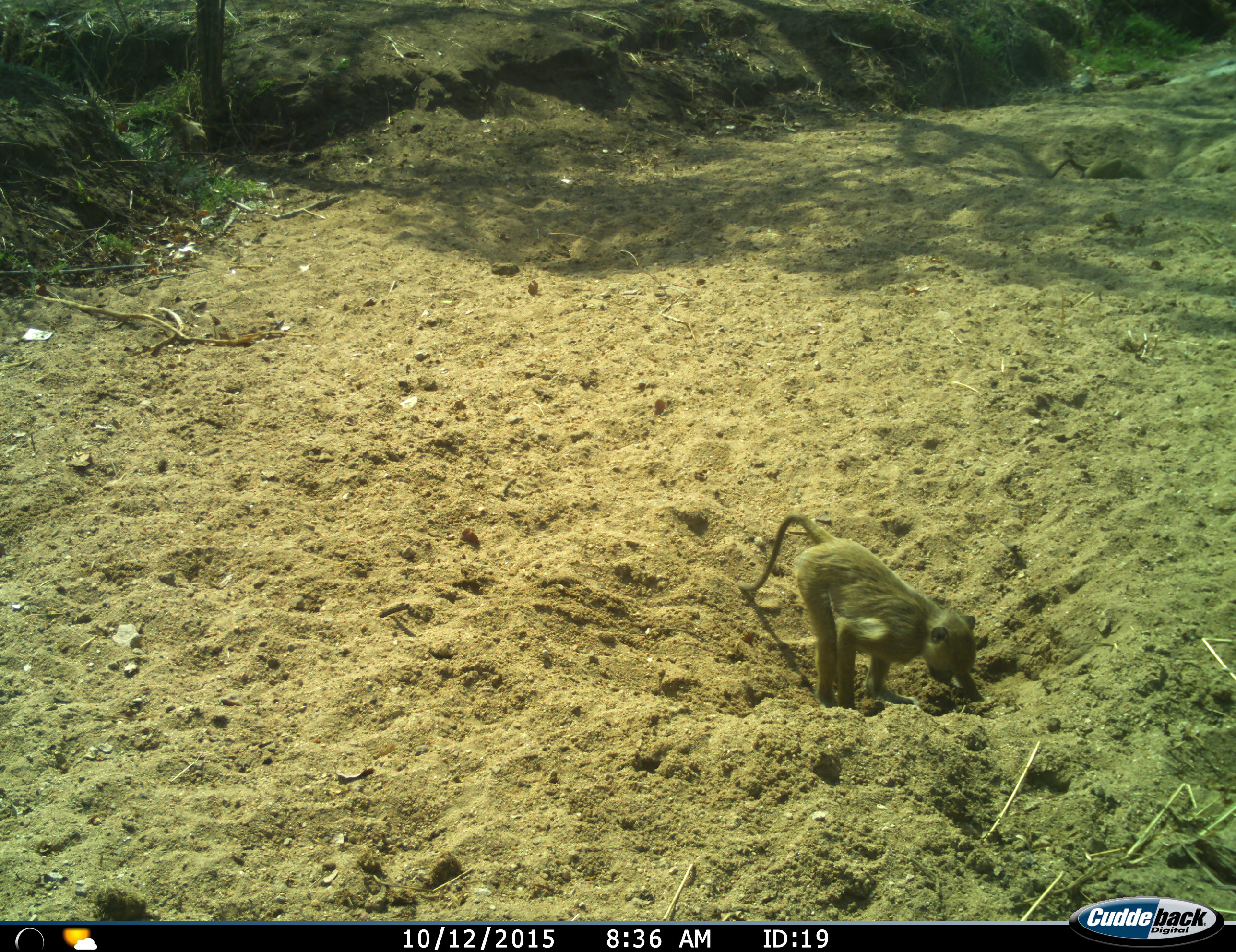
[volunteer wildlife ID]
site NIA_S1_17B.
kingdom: Animalia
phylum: Chordata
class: Mammalia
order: Primates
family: Cercopithecidae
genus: Papio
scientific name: Papio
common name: baboon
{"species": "baboon (Papio)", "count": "2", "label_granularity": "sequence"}